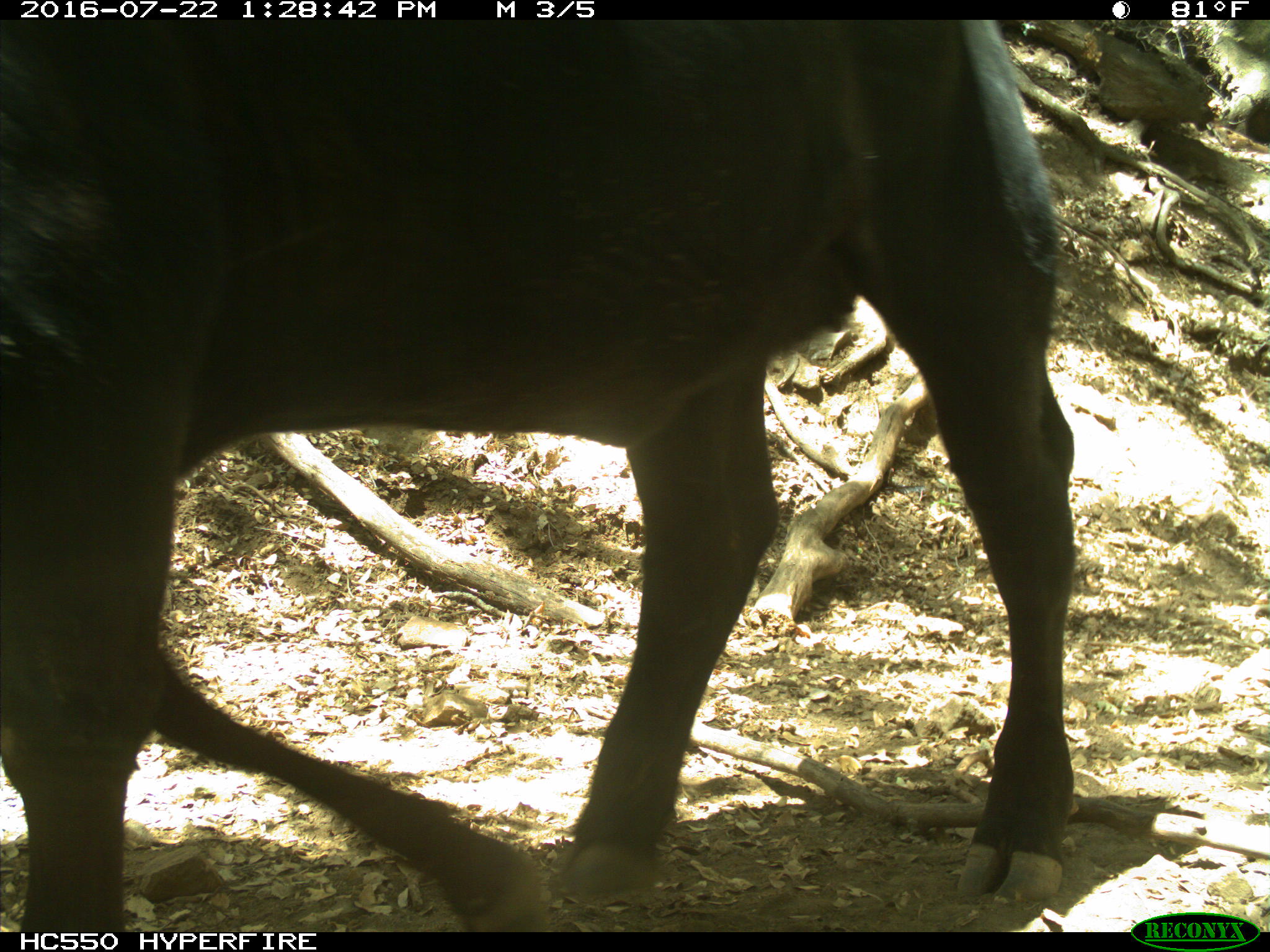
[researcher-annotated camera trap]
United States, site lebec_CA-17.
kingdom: Animalia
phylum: Chordata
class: Mammalia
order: Artiodactyla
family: Bovidae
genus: Bos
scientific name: Bos taurus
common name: domestic cow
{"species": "Bos taurus (domestic cow)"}